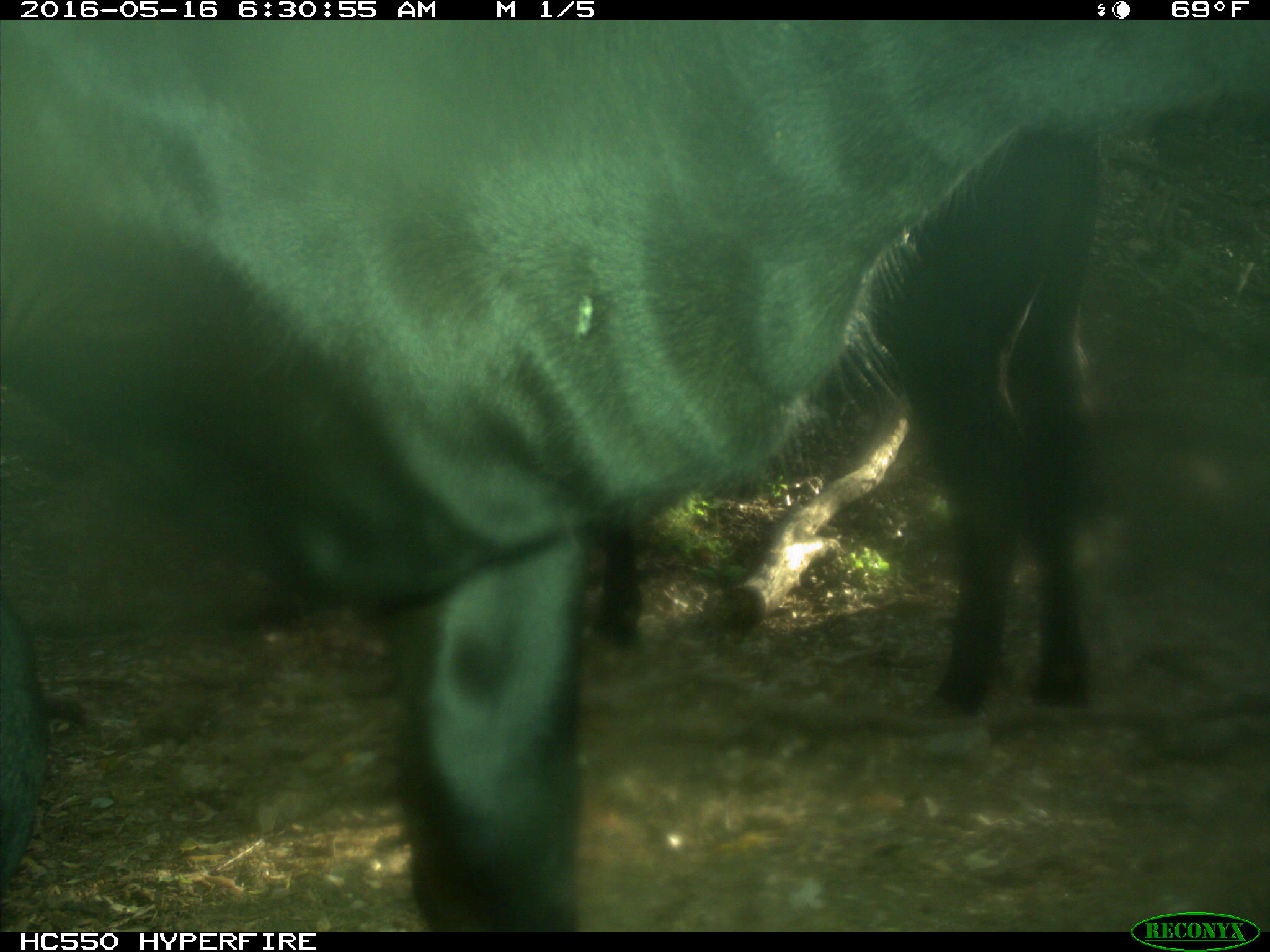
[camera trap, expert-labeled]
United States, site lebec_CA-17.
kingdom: Animalia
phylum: Chordata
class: Mammalia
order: Artiodactyla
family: Bovidae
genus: Bos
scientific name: Bos taurus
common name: domestic cow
Bos taurus (domestic cow).